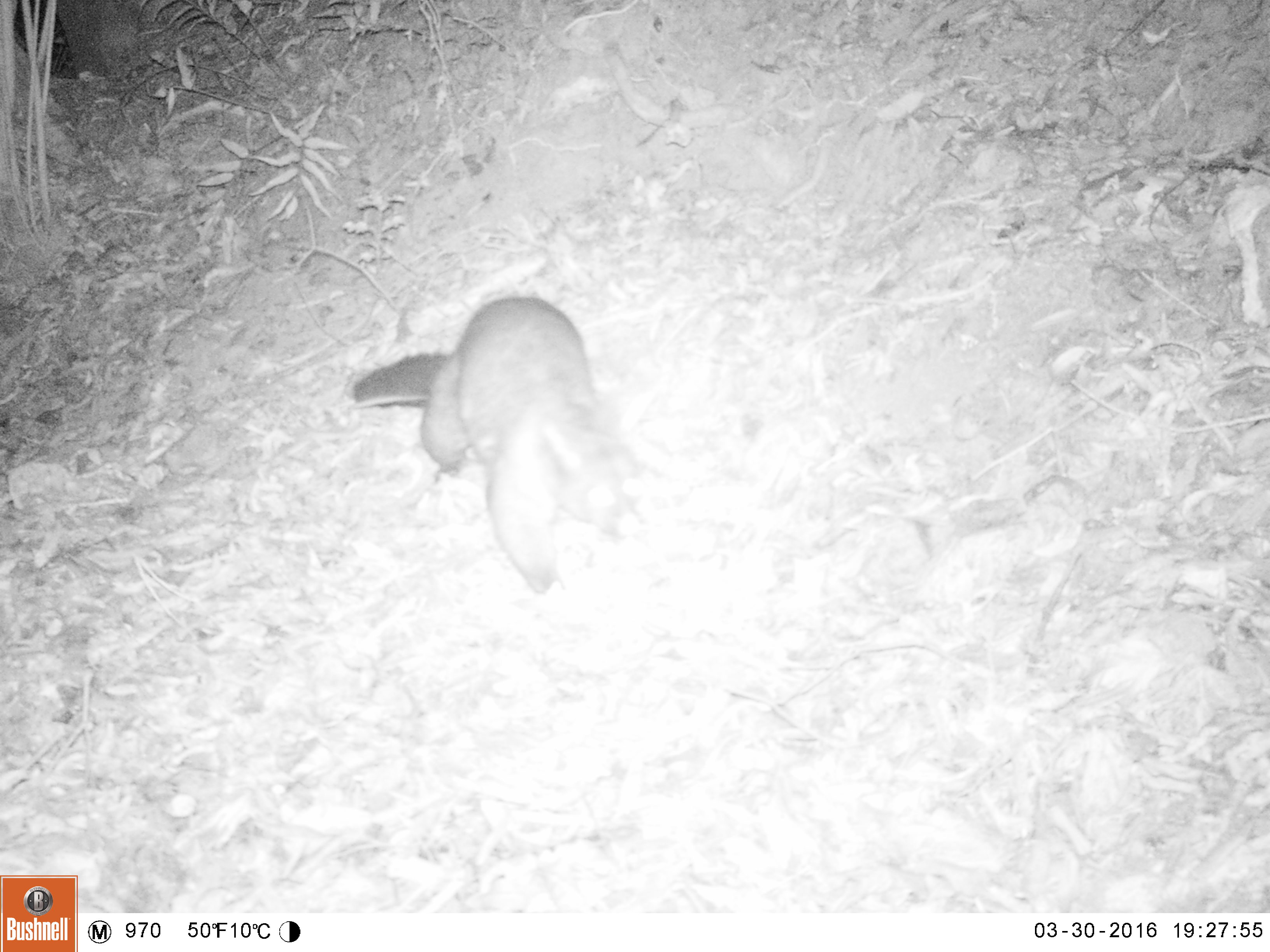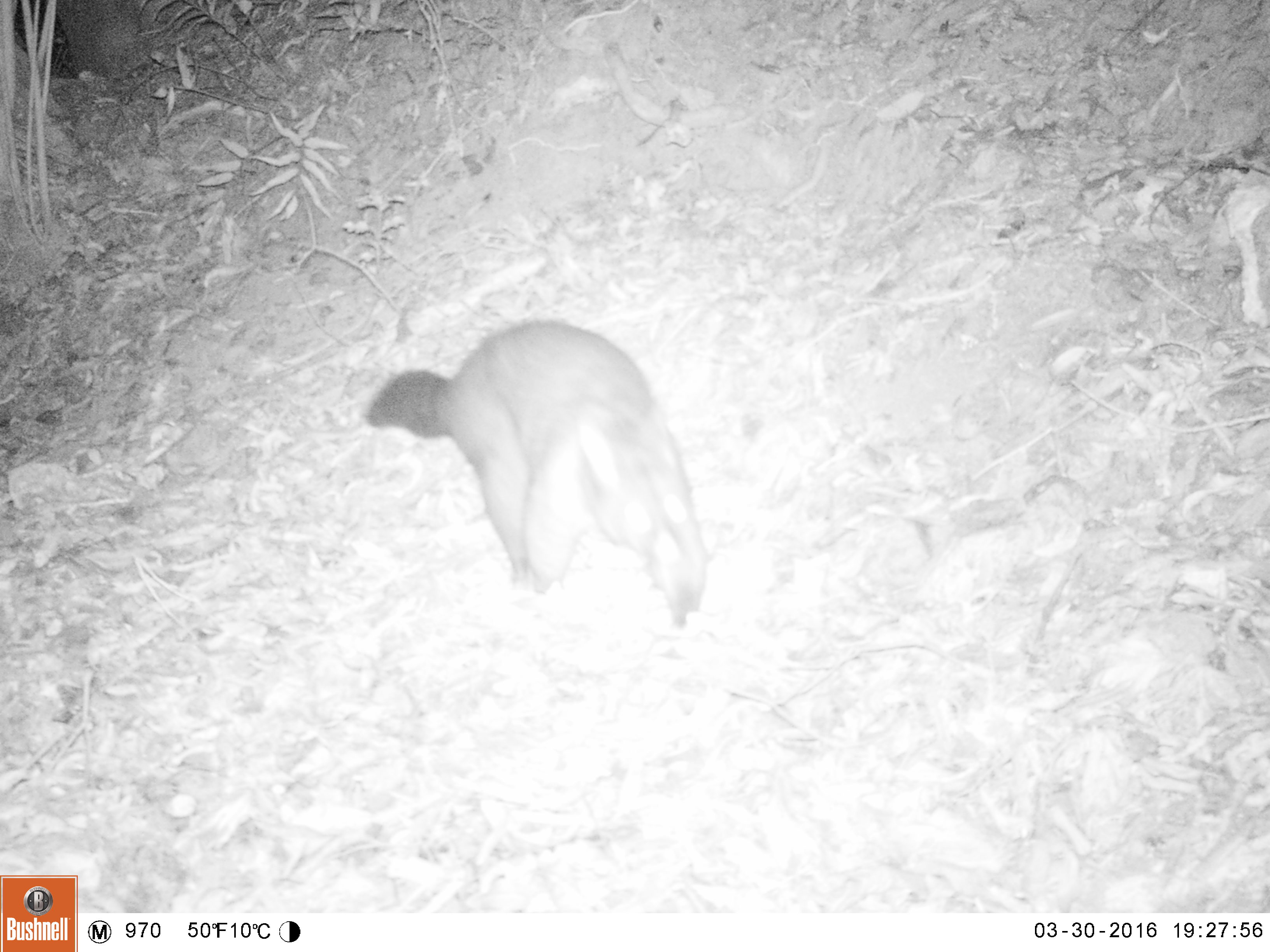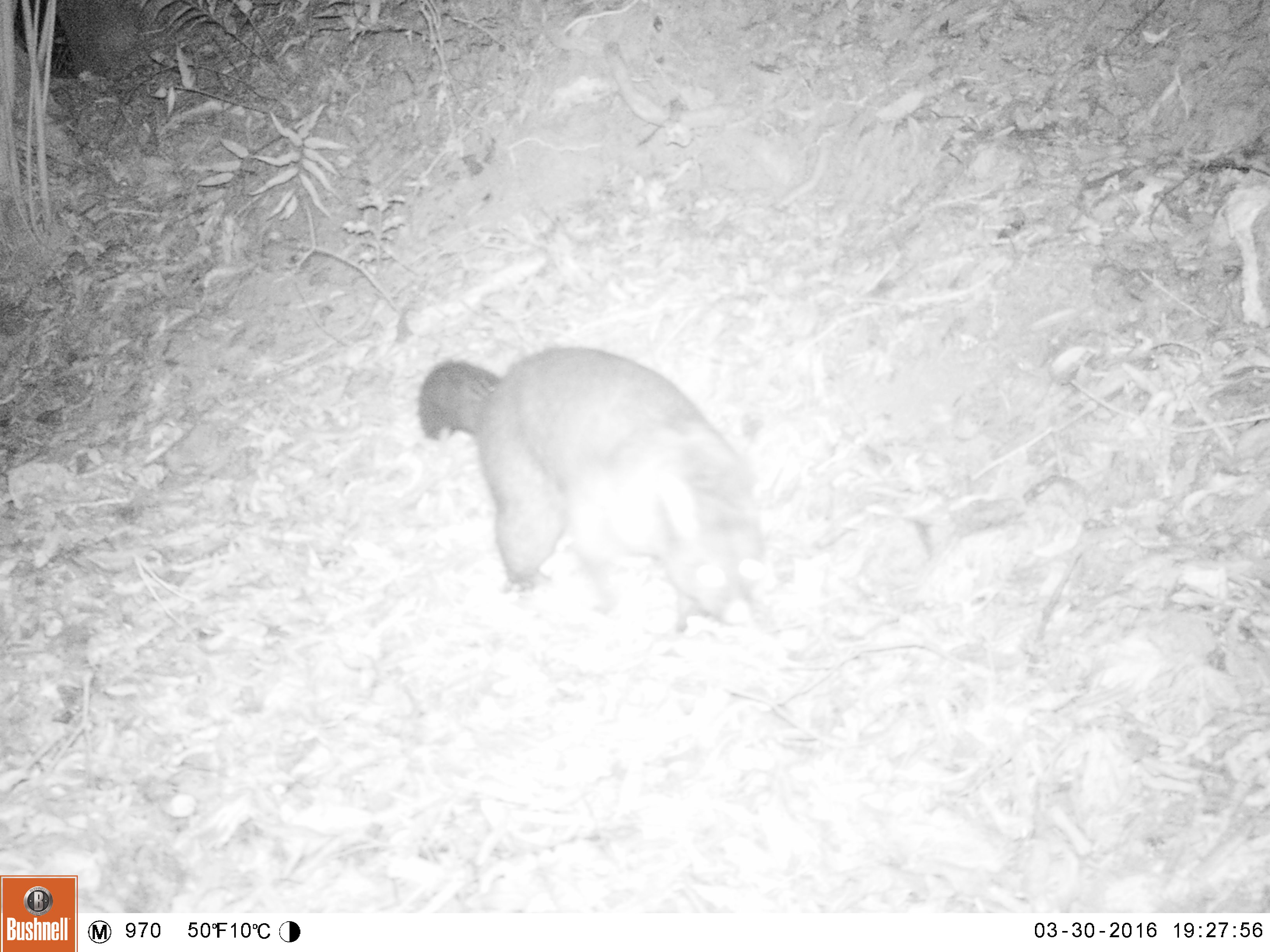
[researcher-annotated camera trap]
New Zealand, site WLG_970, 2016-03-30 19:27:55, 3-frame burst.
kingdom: Animalia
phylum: Chordata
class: Mammalia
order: Diprotodontia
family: Phalangeridae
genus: Trichosurus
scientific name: Trichosurus vulpecula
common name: common brushtail possum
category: possum